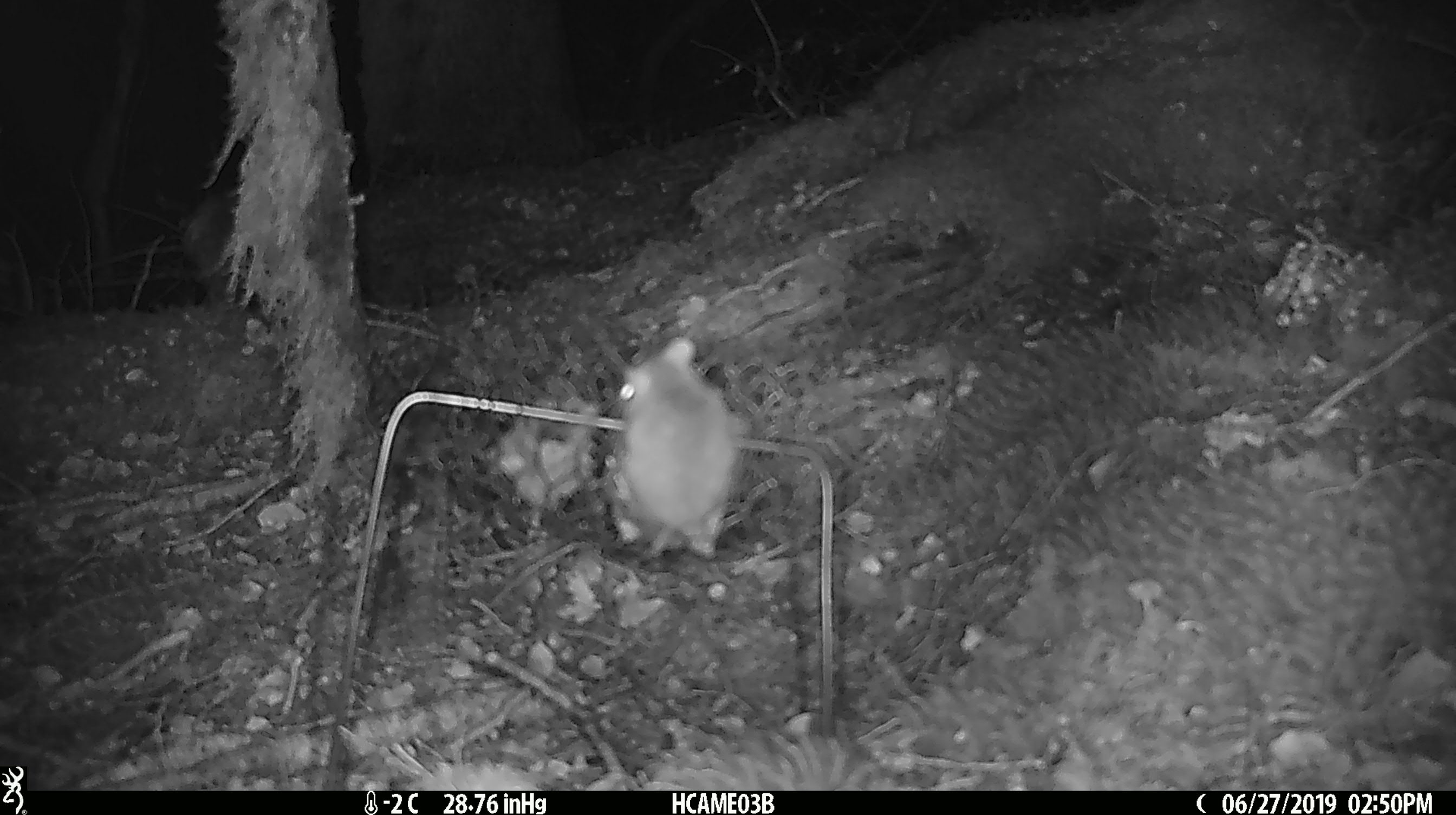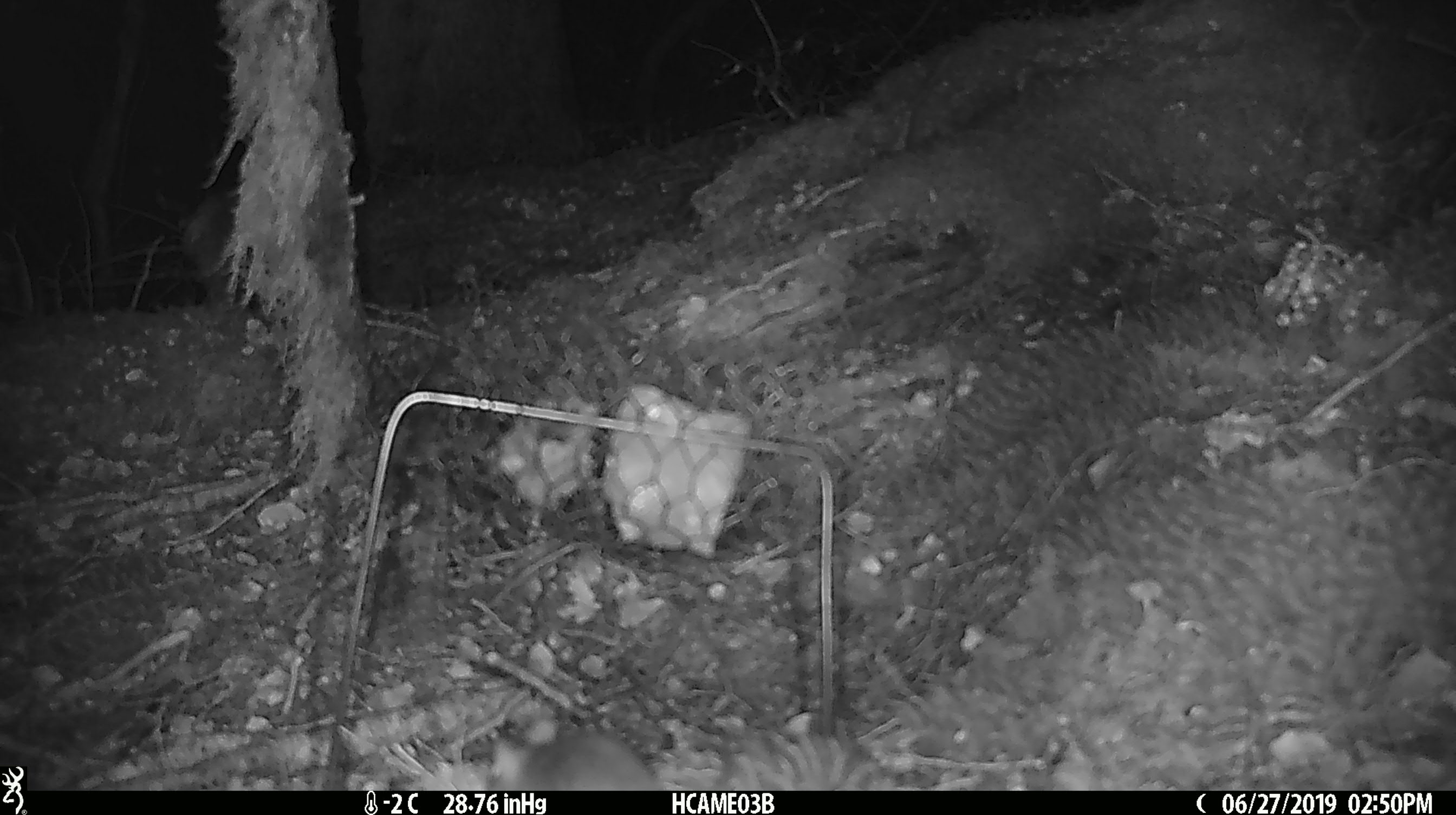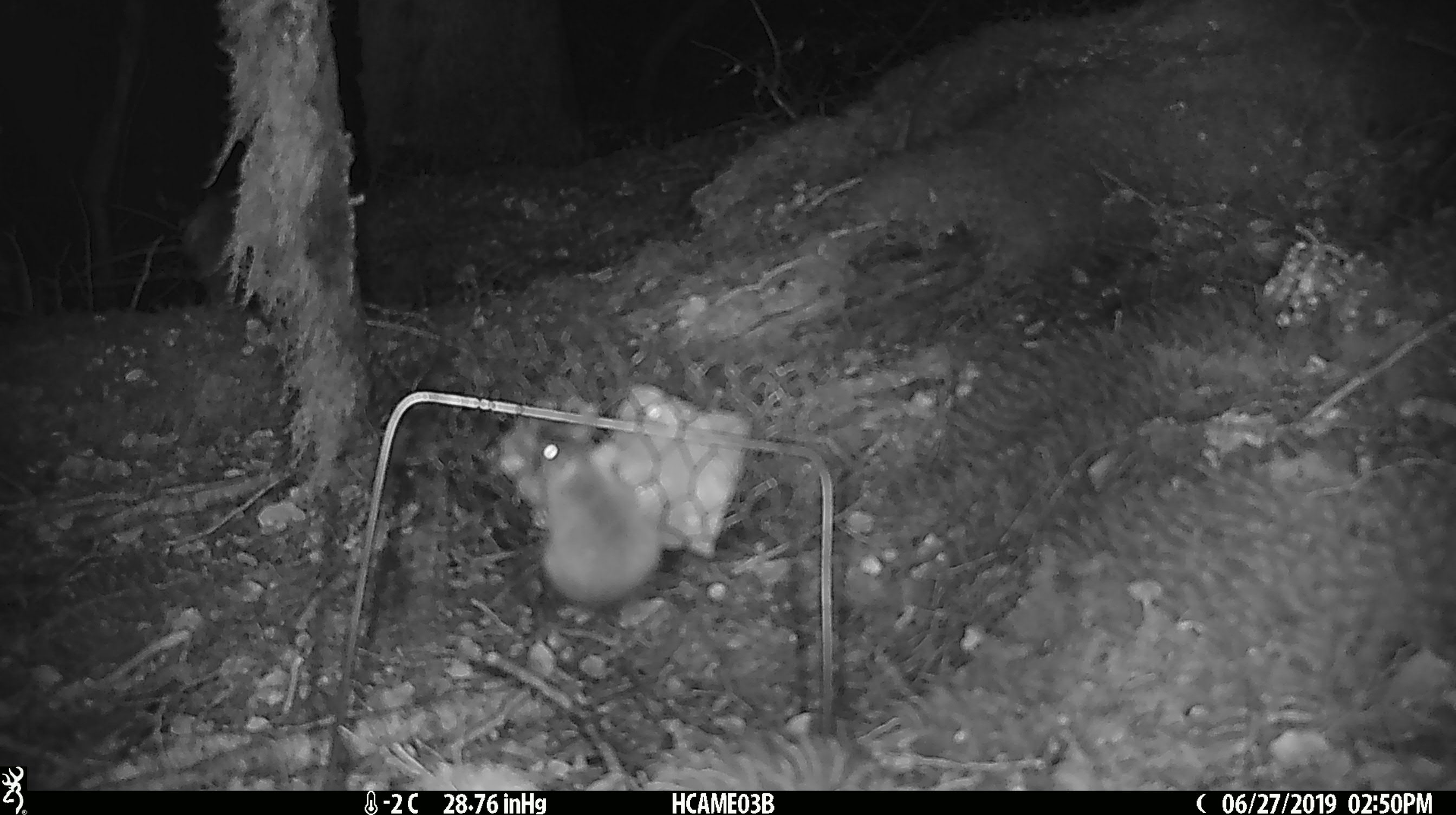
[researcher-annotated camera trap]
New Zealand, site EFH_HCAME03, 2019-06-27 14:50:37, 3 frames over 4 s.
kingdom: Animalia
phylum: Chordata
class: Mammalia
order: Rodentia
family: Muridae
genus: Mus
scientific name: Mus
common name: mouse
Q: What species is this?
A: Mouse (Mus).